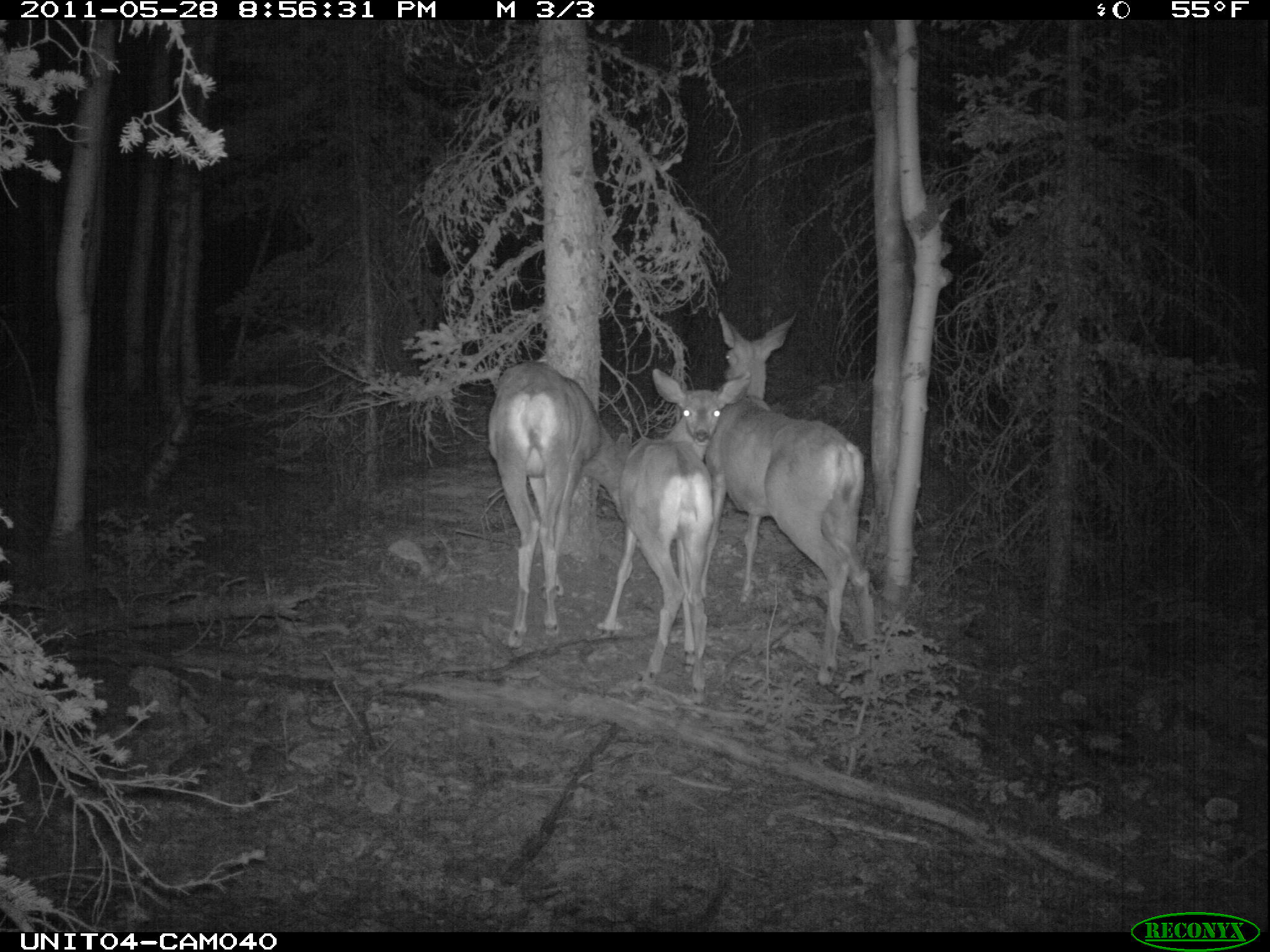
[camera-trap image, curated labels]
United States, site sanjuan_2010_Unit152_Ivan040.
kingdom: Animalia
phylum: Chordata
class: Mammalia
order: Artiodactyla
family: Cervidae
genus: Odocoileus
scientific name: Odocoileus hemionus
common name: mule deer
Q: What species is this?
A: Odocoileus hemionus (mule deer).